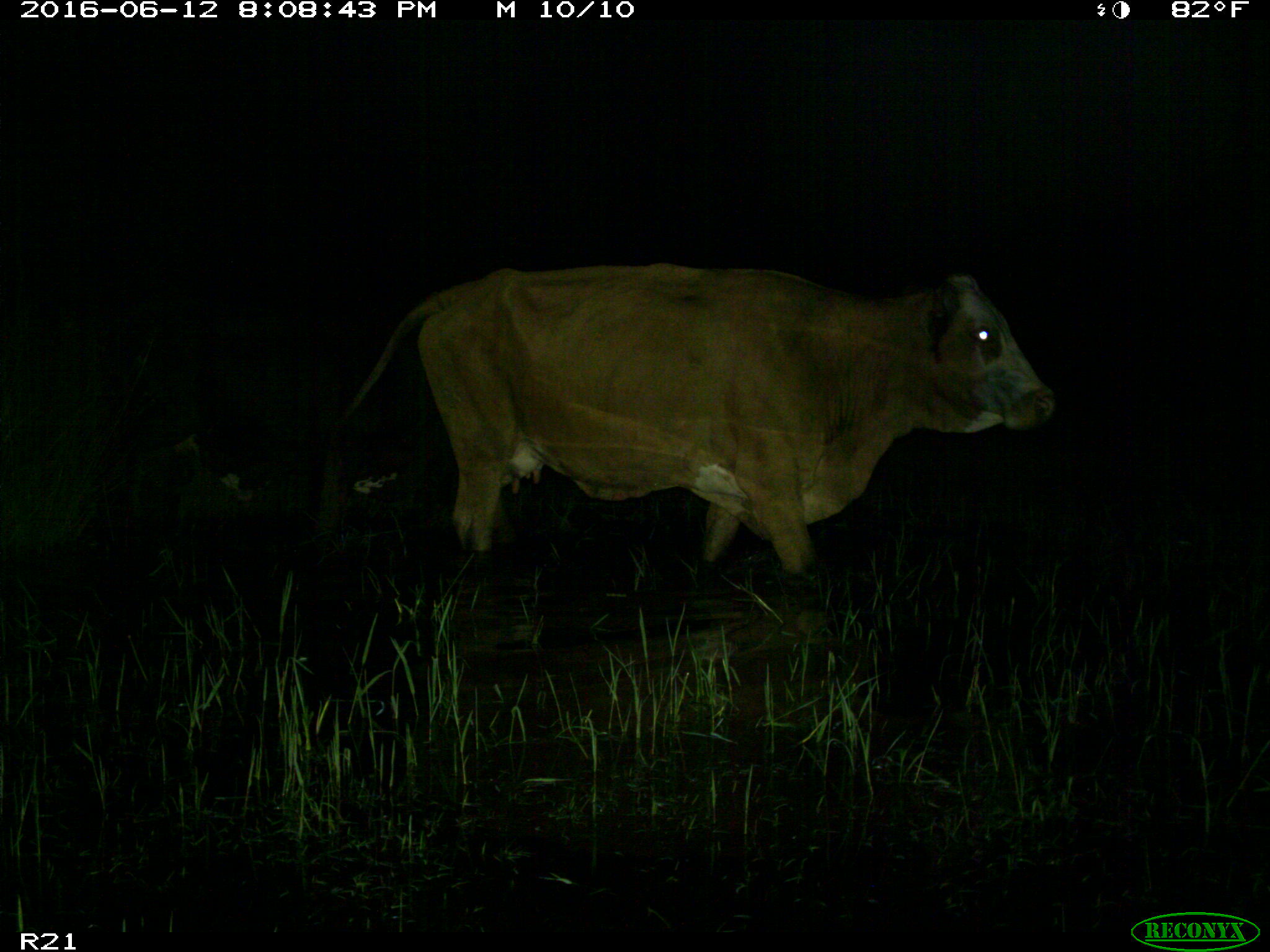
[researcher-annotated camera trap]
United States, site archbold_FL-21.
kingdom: Animalia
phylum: Chordata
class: Mammalia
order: Artiodactyla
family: Bovidae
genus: Bos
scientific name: Bos taurus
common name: domestic cow